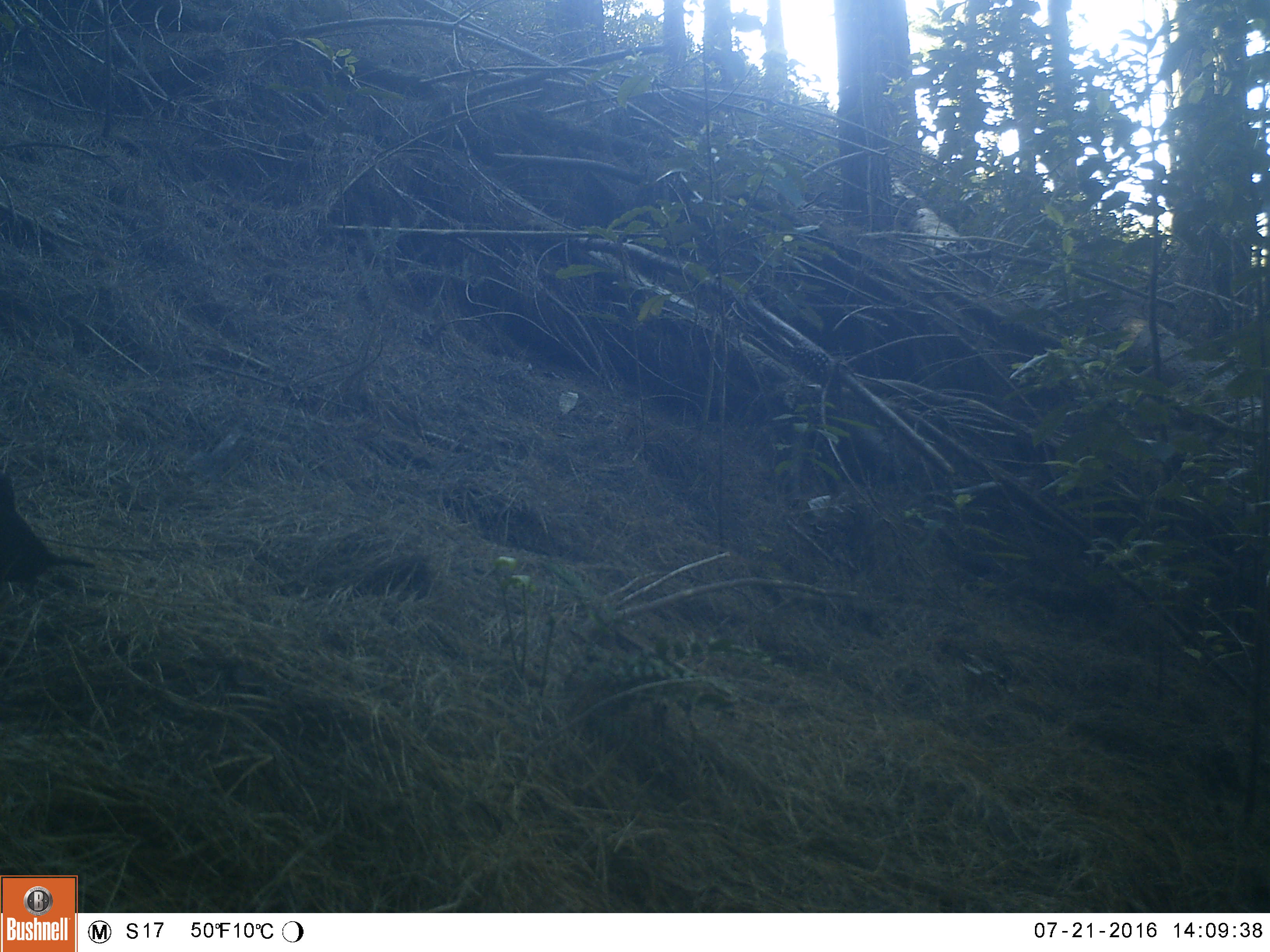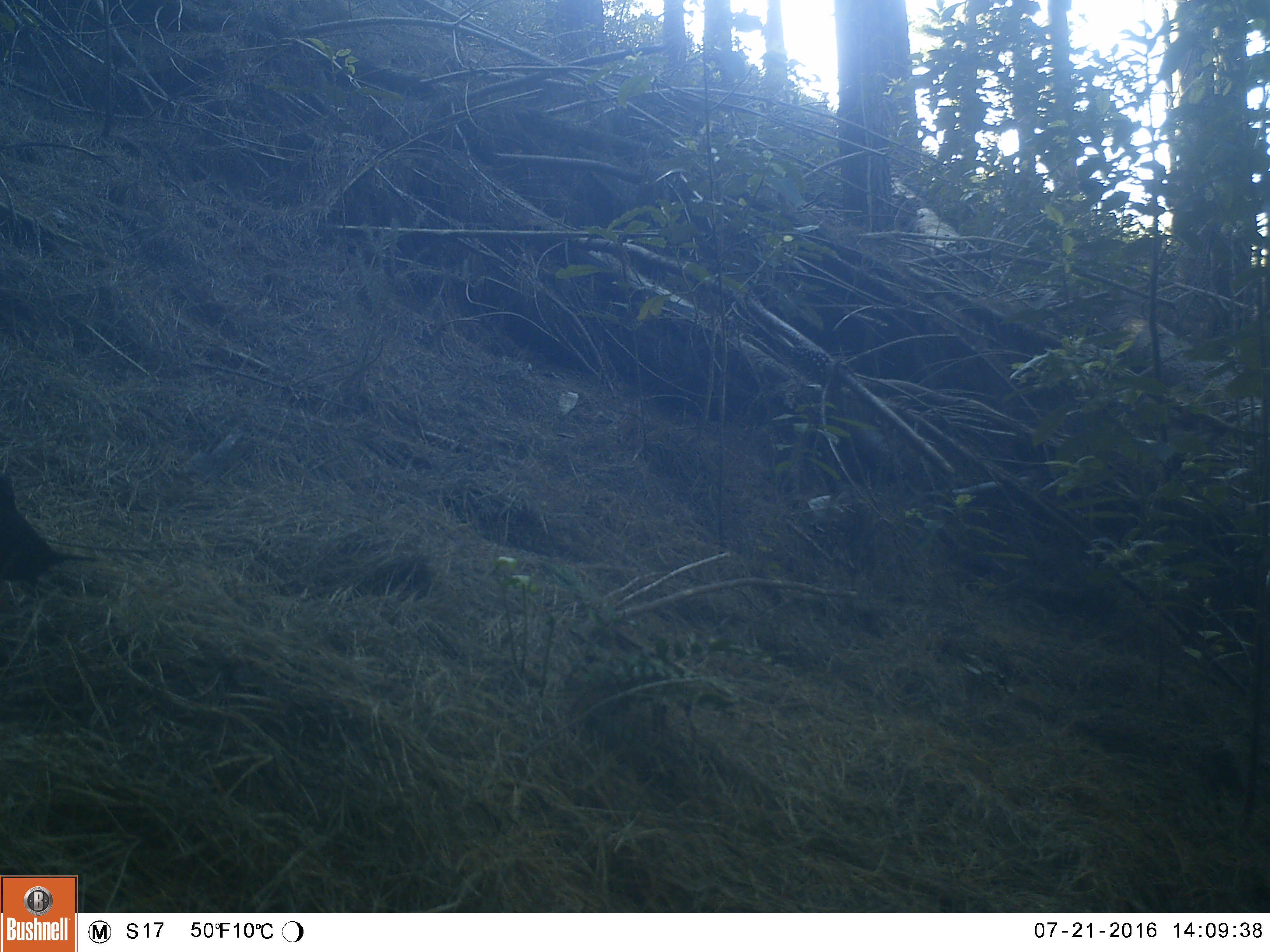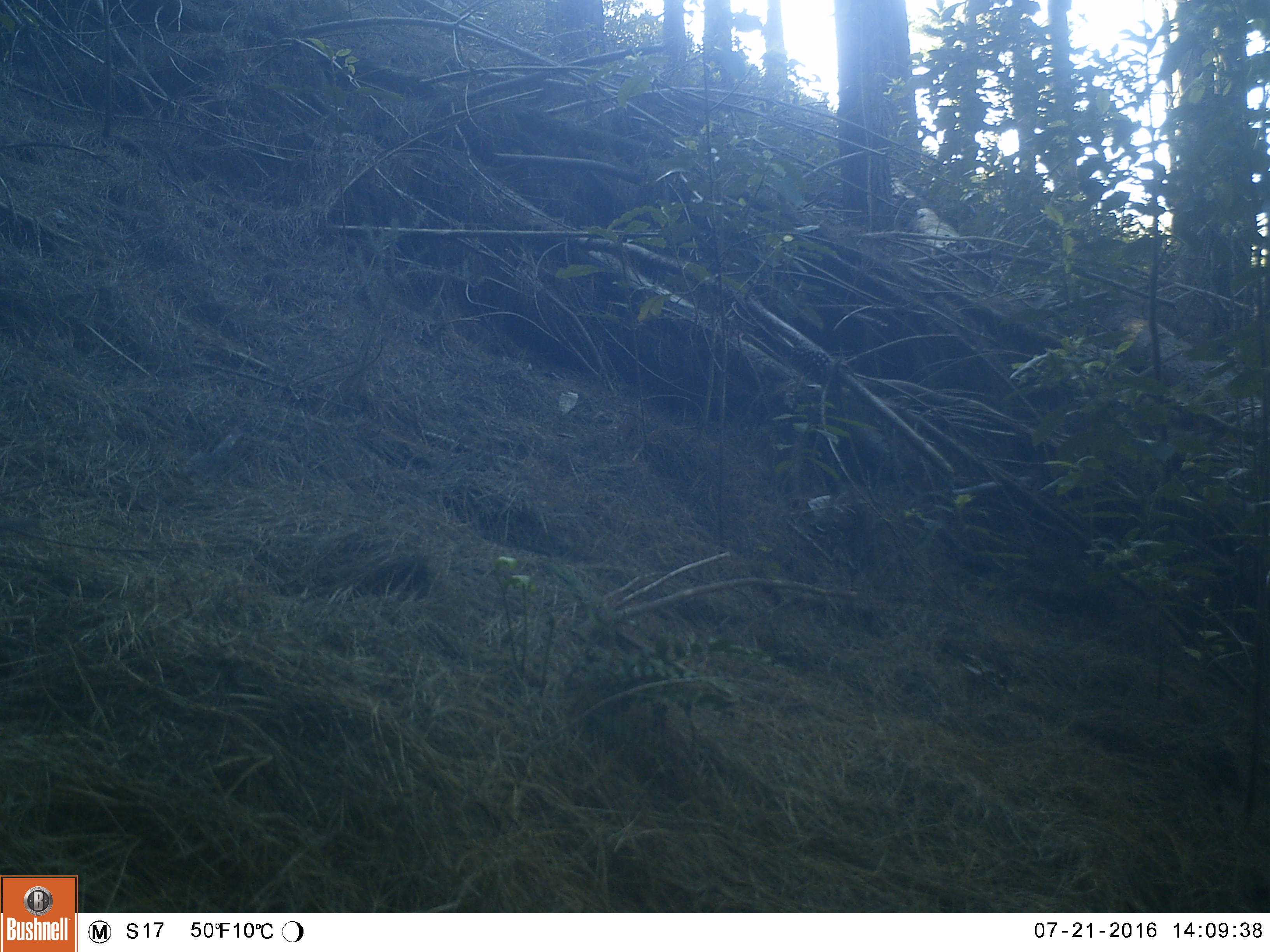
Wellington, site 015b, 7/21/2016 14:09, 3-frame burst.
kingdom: Animalia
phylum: Chordata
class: Aves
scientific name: Aves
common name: bird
Bird (Aves).